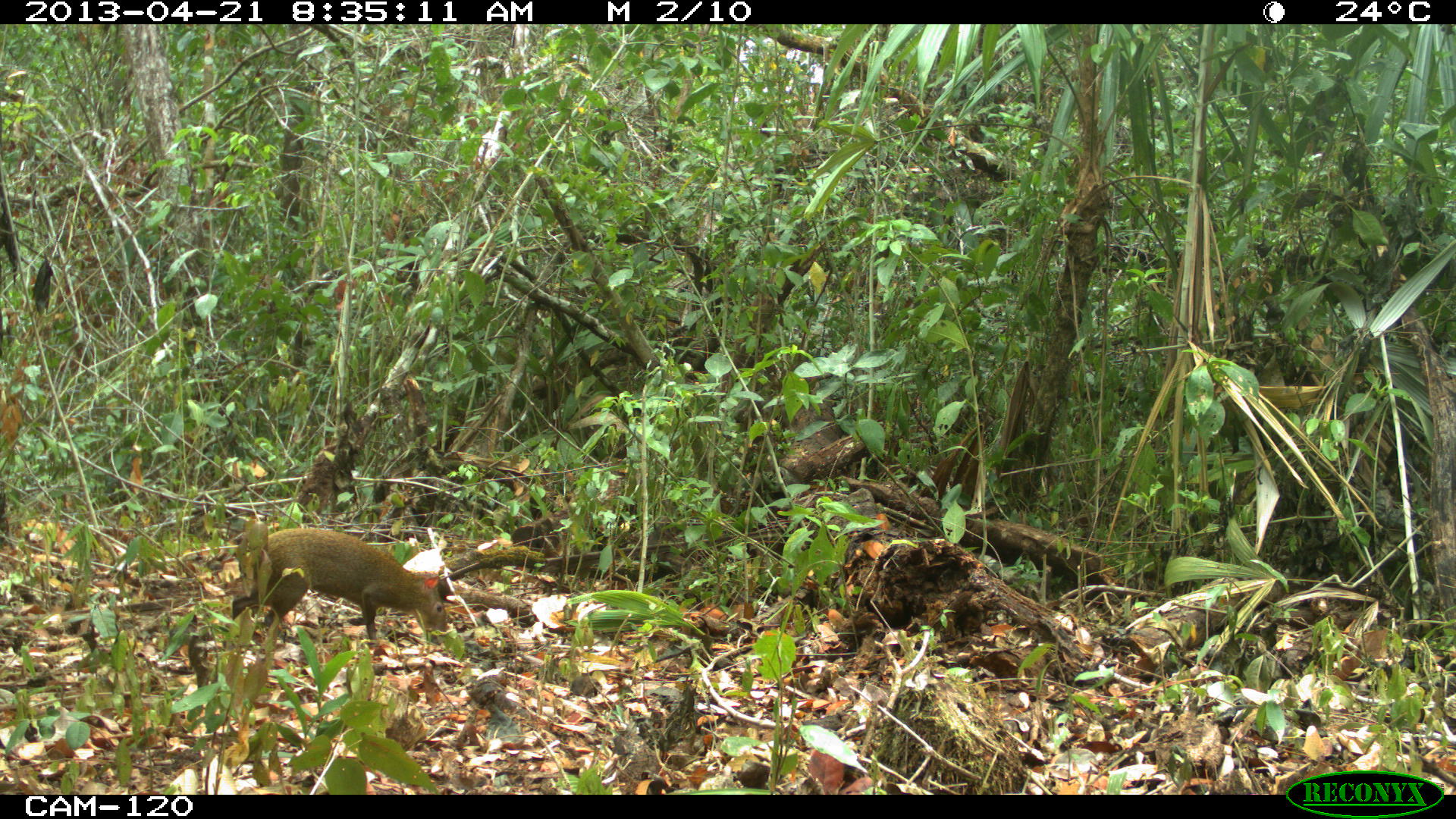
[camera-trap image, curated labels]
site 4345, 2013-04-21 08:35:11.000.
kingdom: Animalia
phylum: Chordata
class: Mammalia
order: Rodentia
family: Dasyproctidae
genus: Dasyprocta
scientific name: Dasyprocta punctata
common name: central american agouti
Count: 1.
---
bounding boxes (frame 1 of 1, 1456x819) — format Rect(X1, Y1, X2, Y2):
dasyprocta punctata: Rect(231, 528, 447, 645)